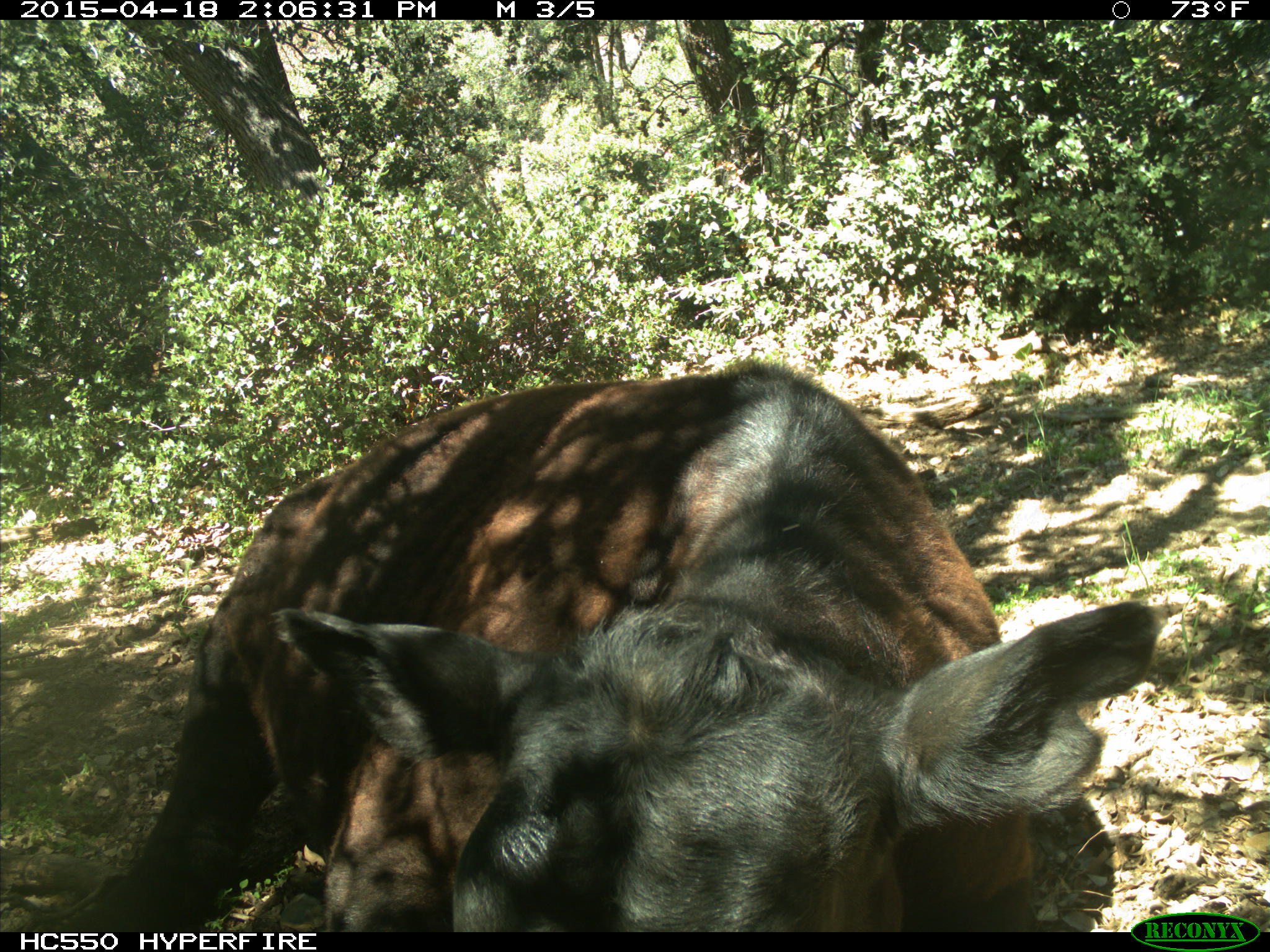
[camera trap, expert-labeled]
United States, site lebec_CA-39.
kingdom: Animalia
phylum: Chordata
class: Mammalia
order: Artiodactyla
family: Bovidae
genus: Bos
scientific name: Bos taurus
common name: domestic cow